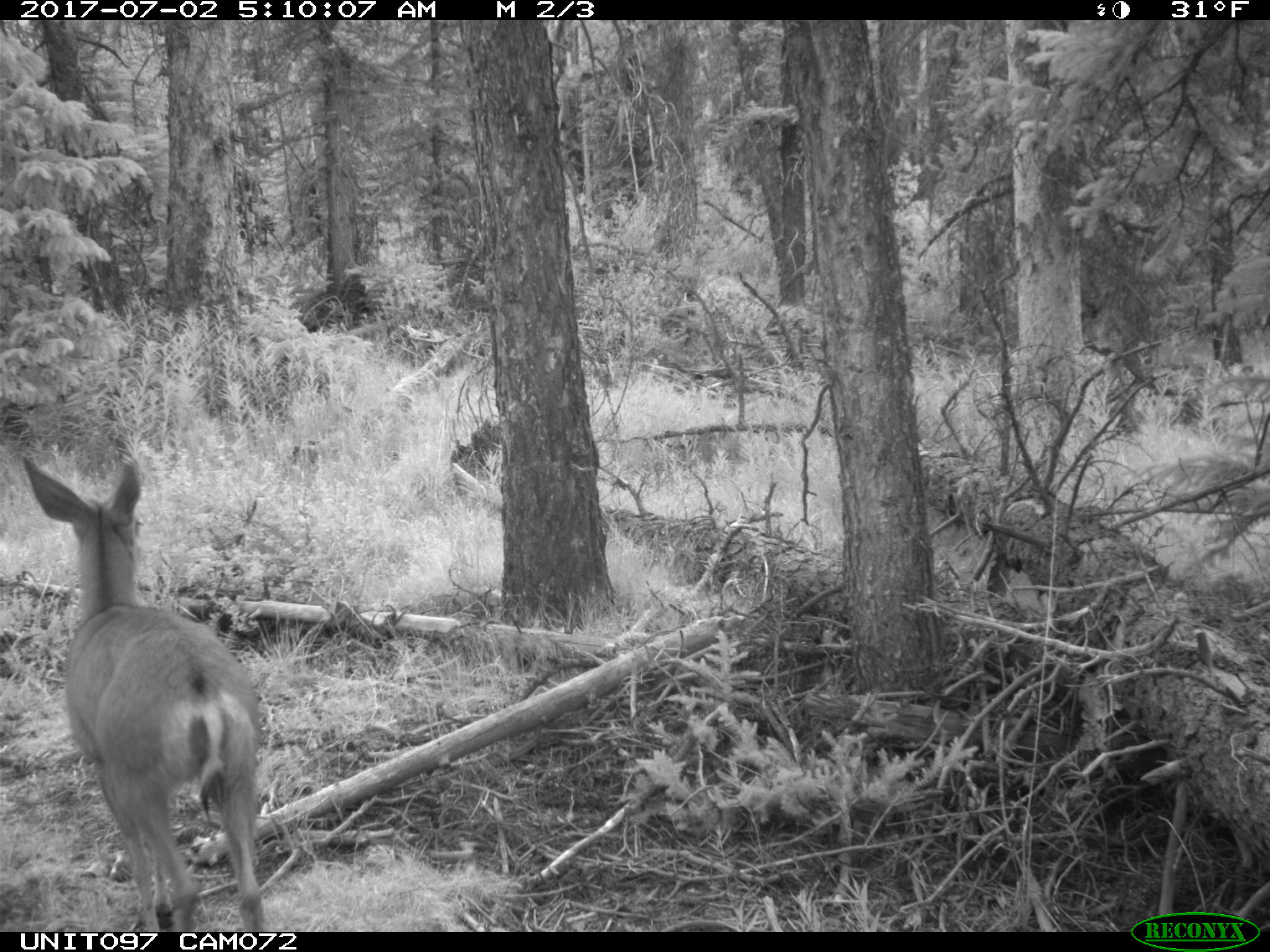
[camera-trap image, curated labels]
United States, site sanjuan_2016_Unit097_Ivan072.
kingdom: Animalia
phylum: Chordata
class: Mammalia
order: Artiodactyla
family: Cervidae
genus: Odocoileus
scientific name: Odocoileus hemionus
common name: mule deer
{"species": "Odocoileus hemionus (mule deer)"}